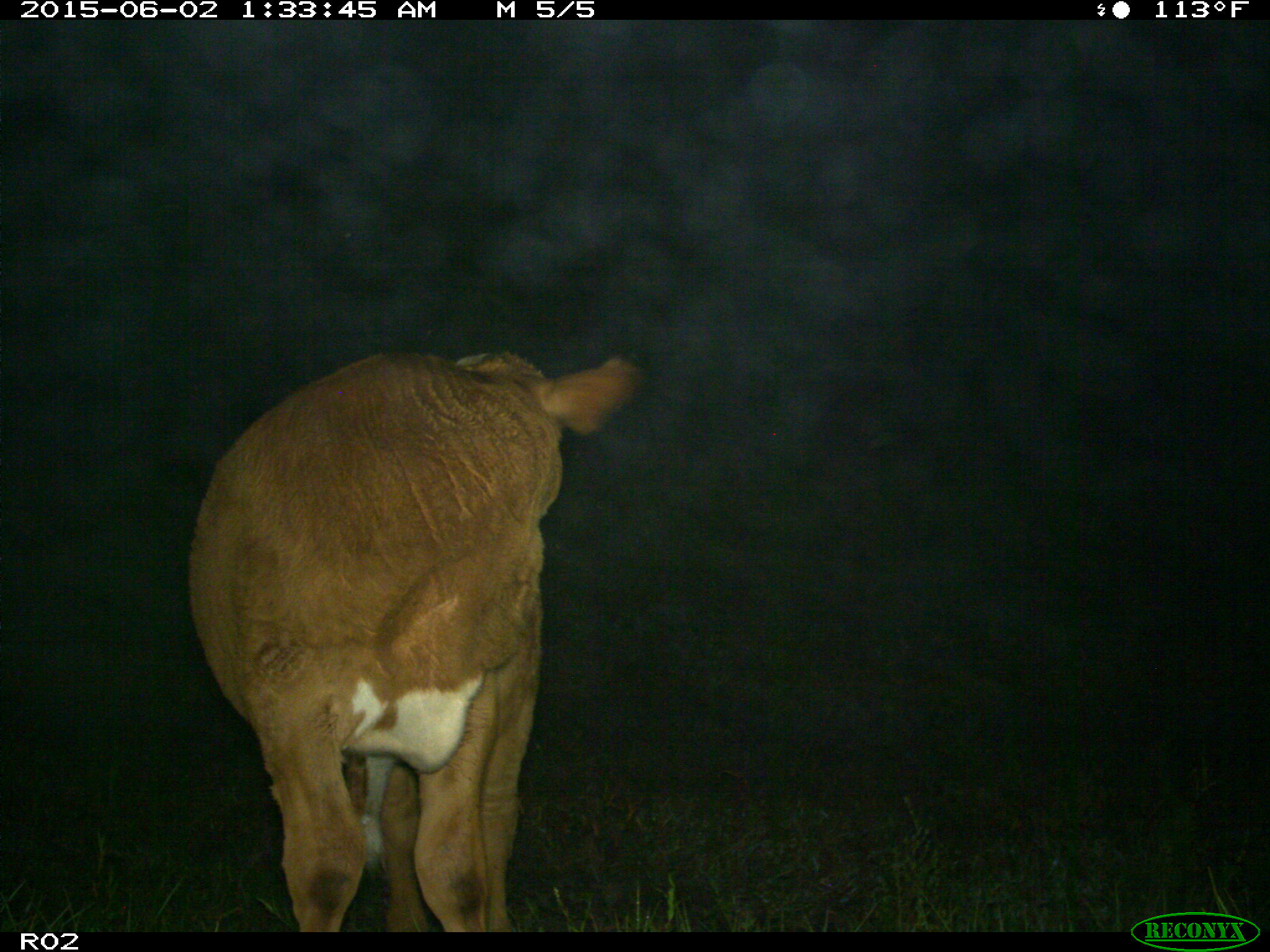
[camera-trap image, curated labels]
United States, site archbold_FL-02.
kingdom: Animalia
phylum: Chordata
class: Mammalia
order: Artiodactyla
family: Bovidae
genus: Bos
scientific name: Bos taurus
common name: domestic cow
Bos taurus (domestic cow).